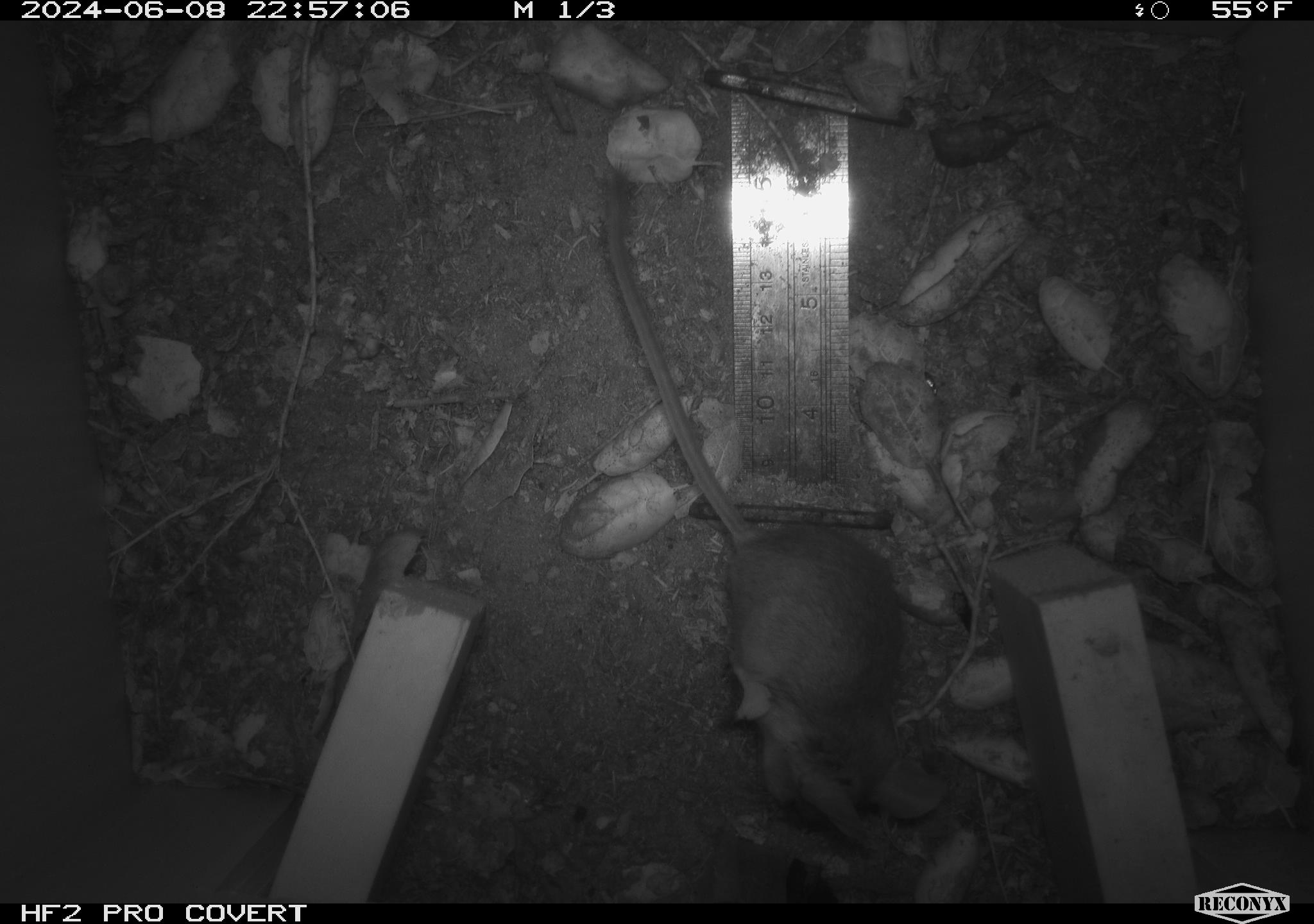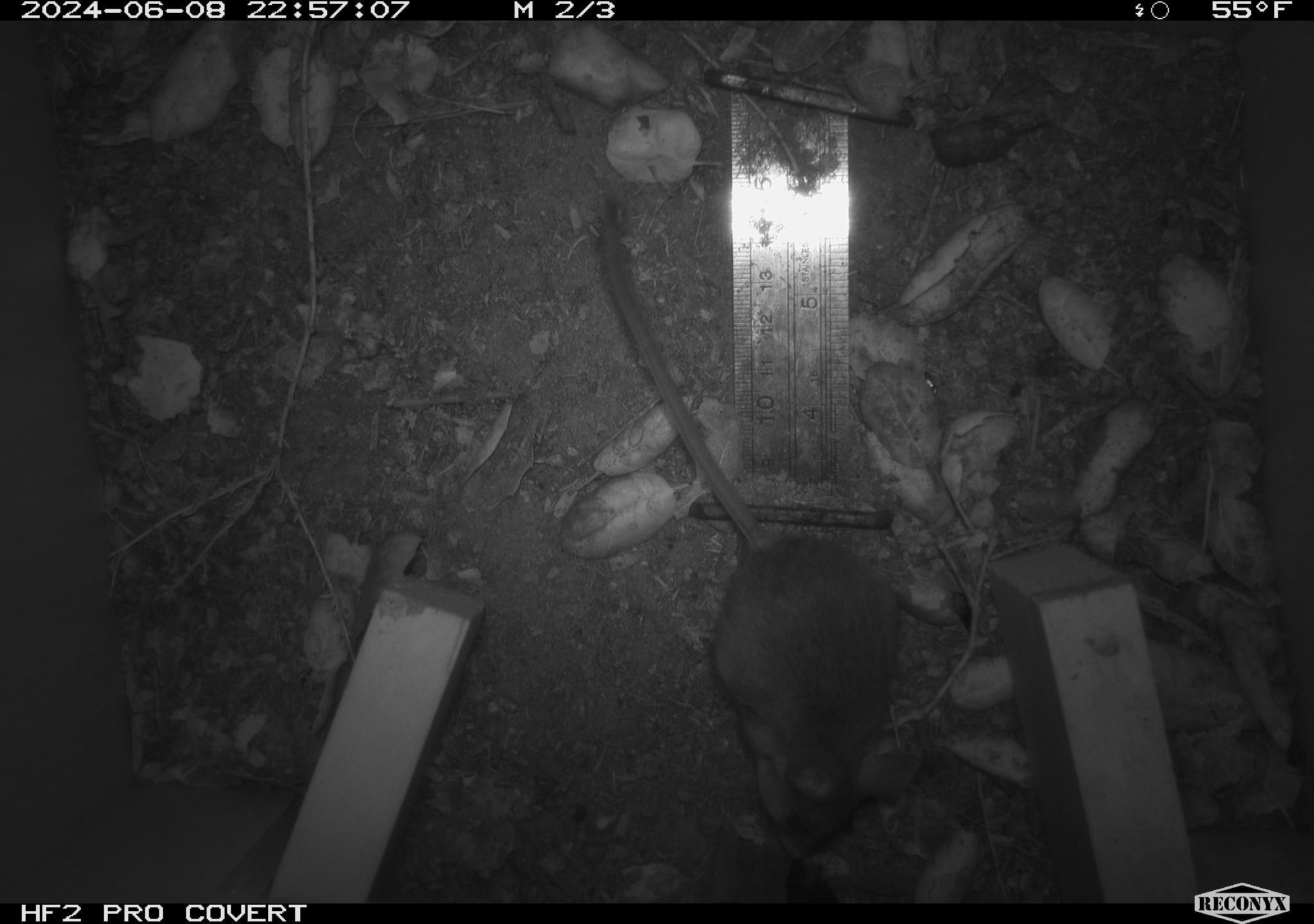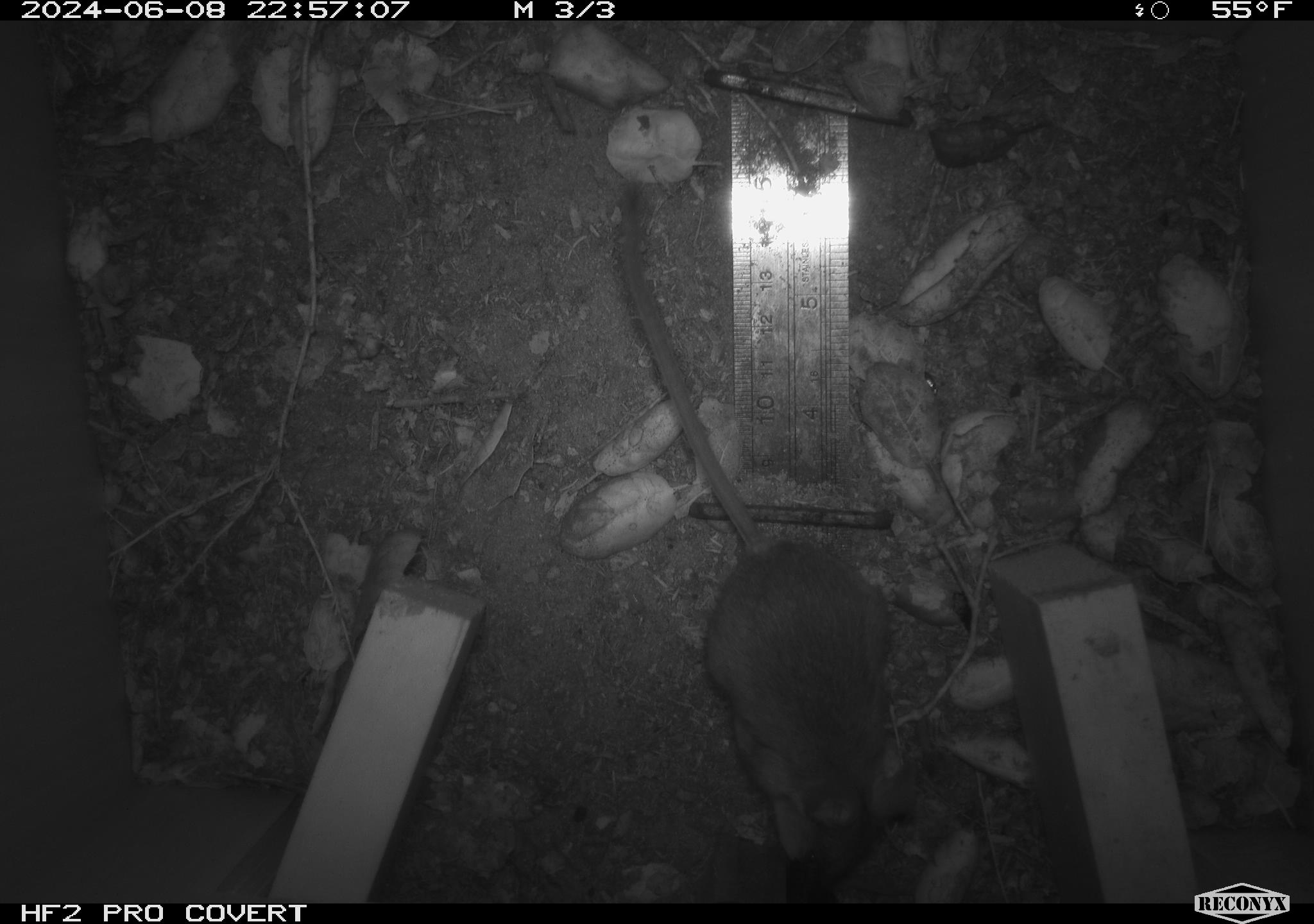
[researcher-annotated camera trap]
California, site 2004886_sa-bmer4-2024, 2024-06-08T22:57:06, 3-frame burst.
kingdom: Animalia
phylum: Chordata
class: Mammalia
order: Rodentia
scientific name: Rodentia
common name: woodrat or rat or mouse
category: woodrat or rat or mouse species